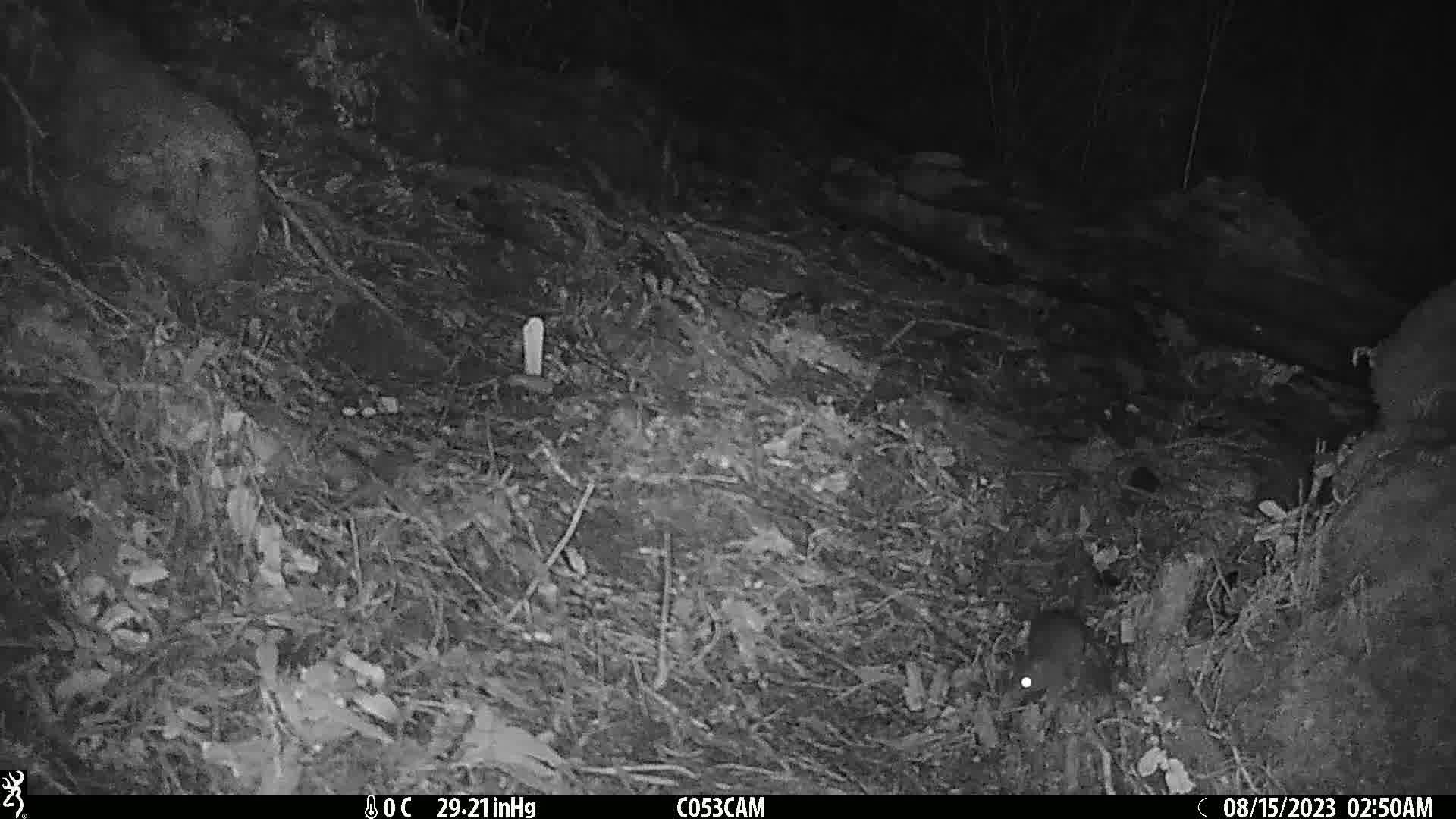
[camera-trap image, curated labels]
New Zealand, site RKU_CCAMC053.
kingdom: Animalia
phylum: Chordata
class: Mammalia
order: Rodentia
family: Muridae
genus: Rattus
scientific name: Rattus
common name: rat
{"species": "rat (Rattus)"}